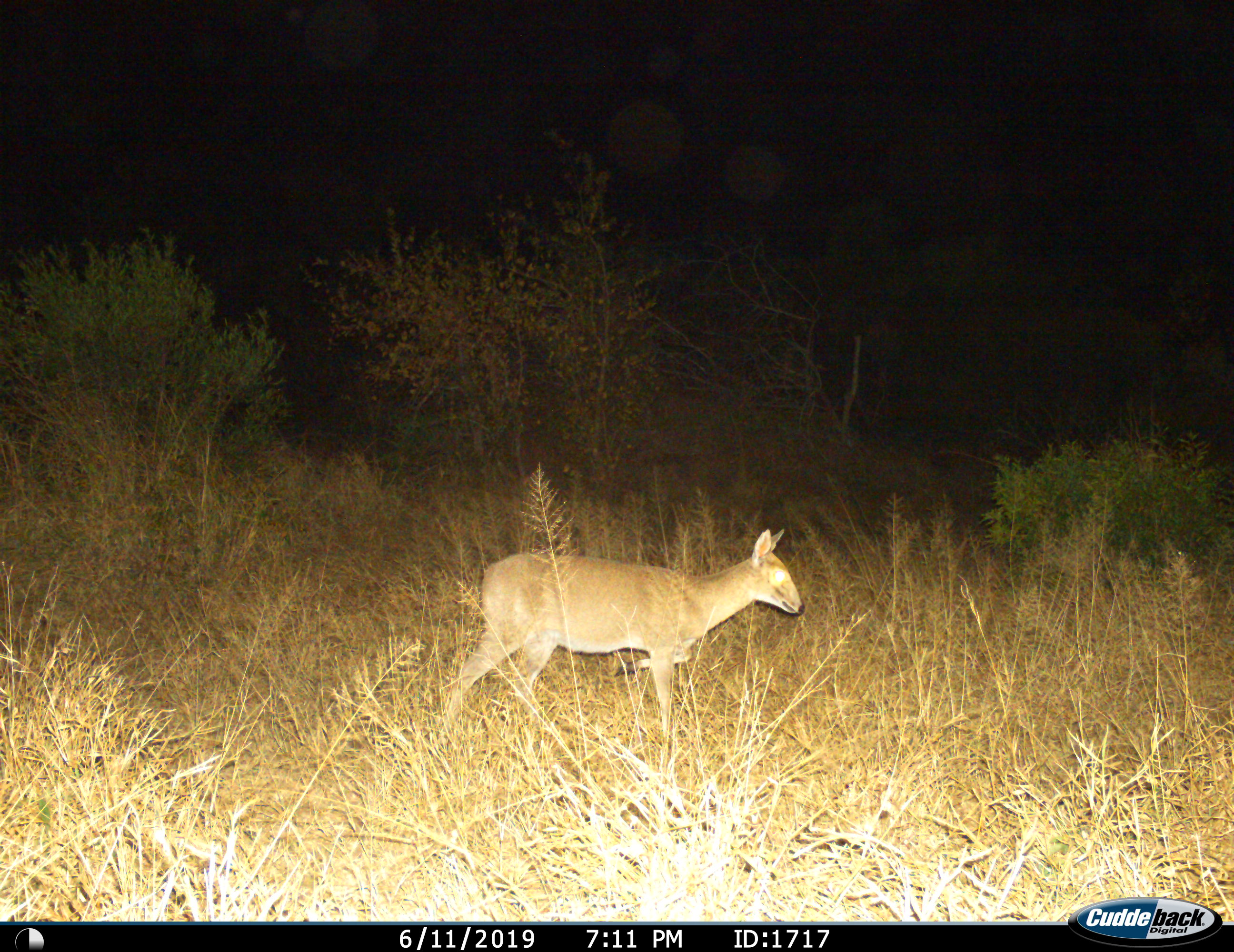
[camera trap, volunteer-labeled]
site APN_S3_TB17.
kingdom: Animalia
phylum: Chordata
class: Mammalia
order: Artiodactyla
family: Bovidae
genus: Raphicerus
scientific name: Raphicerus campestris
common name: steenbok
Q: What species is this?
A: Steenbok (Raphicerus campestris).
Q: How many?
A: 1.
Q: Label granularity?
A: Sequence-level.